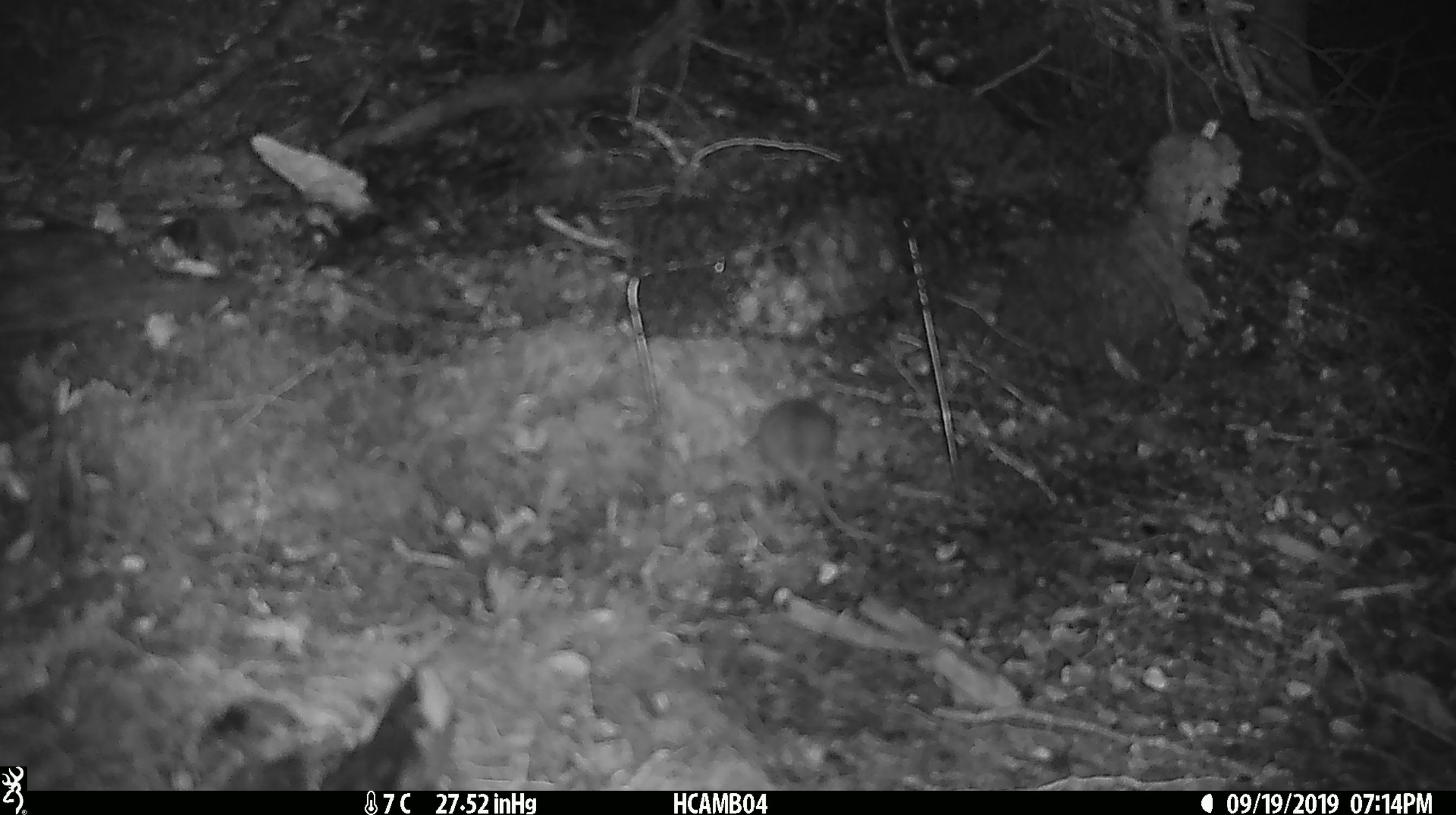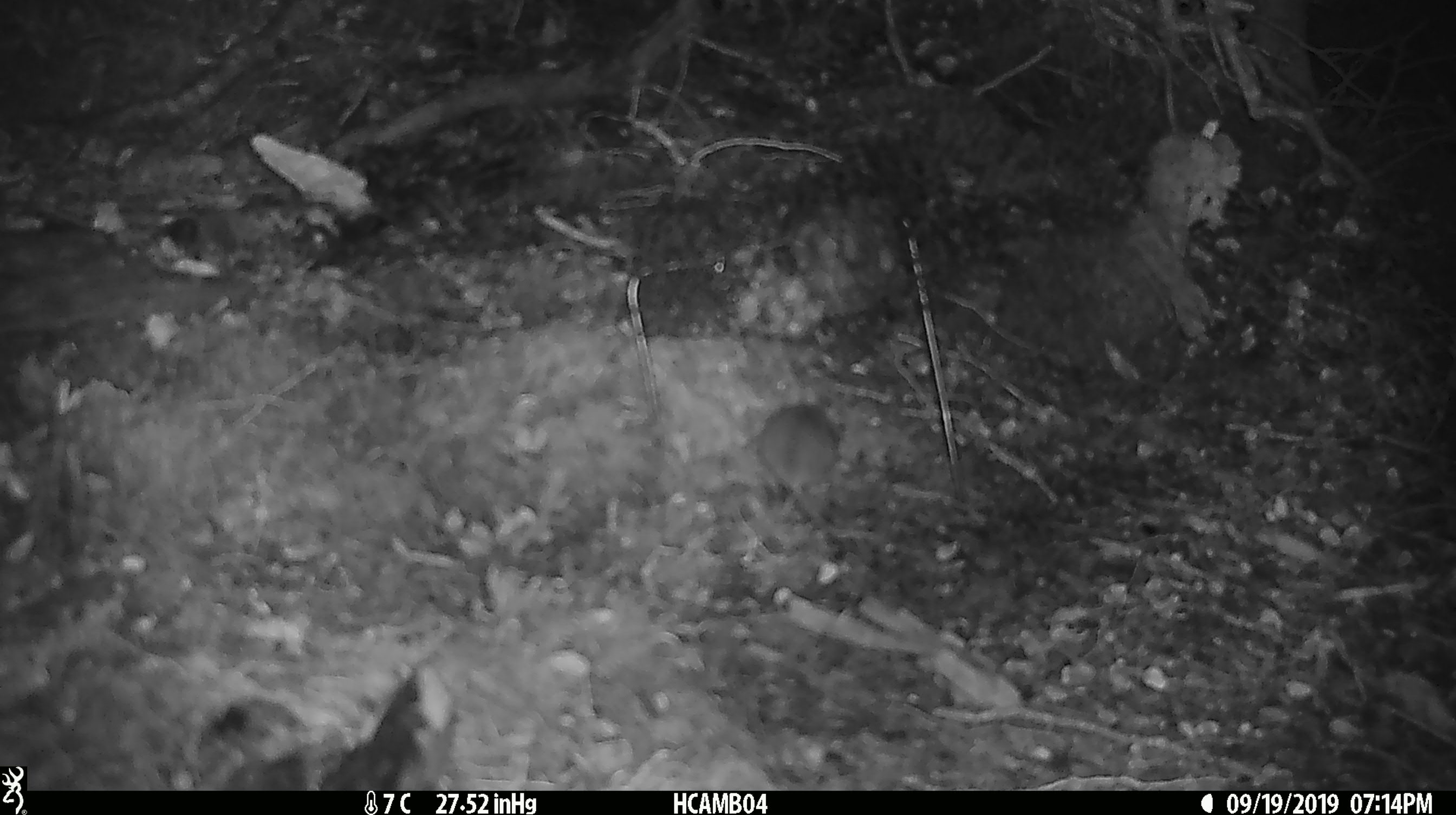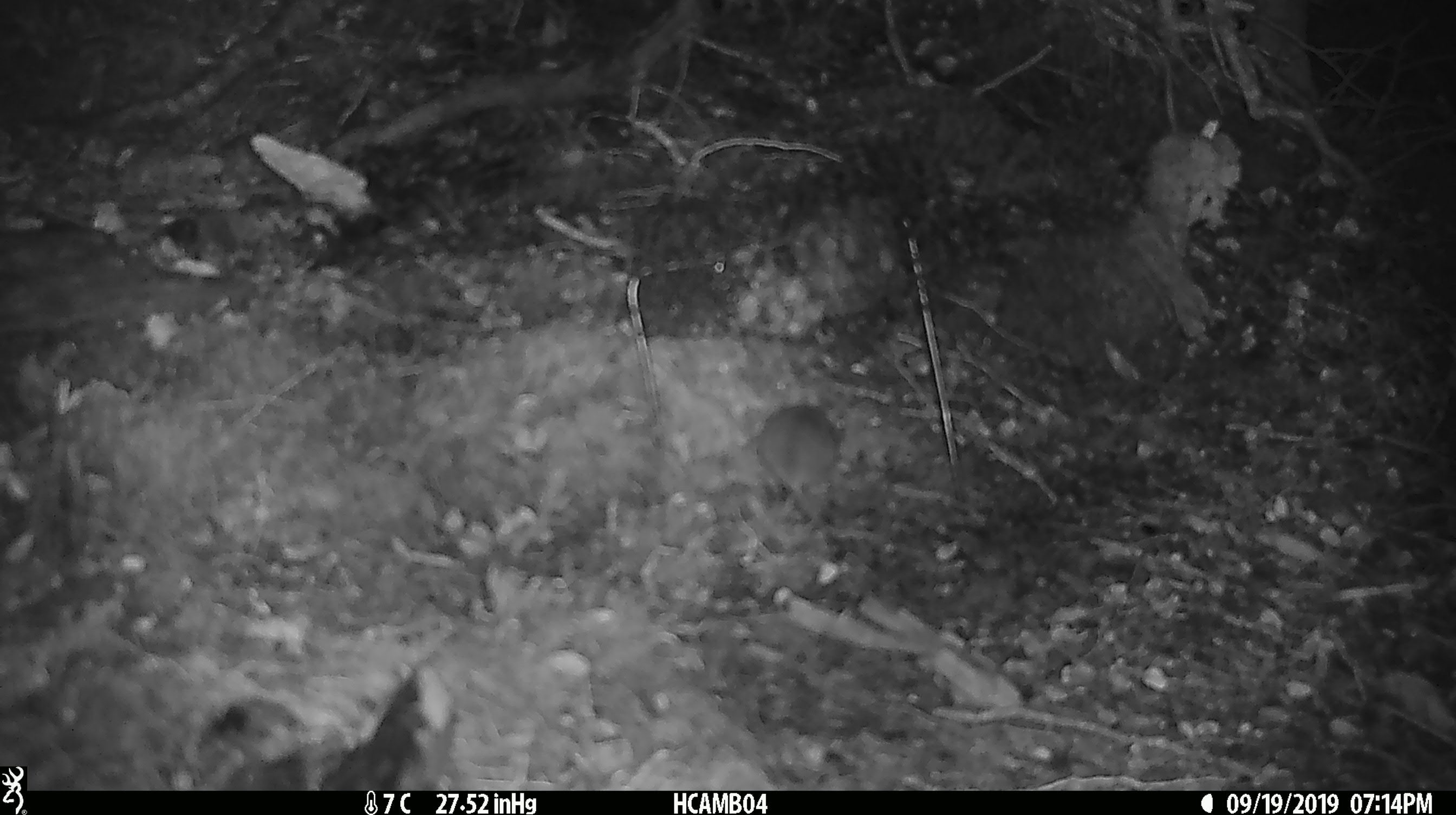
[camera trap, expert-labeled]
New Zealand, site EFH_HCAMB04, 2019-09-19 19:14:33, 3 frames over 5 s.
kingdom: Animalia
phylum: Chordata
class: Mammalia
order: Rodentia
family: Muridae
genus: Mus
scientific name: Mus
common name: mouse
Mouse (Mus).